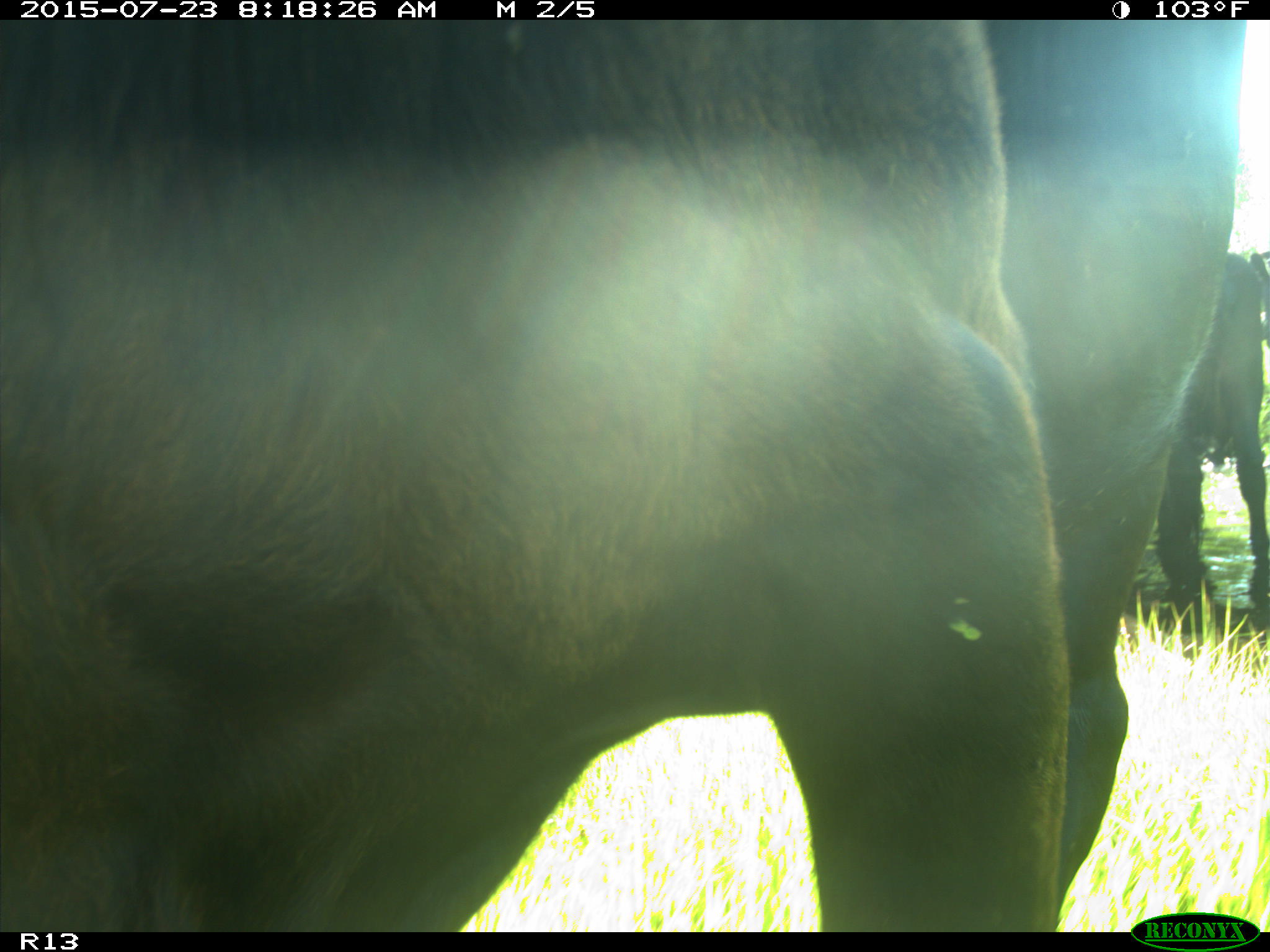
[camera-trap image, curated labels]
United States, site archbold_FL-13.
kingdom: Animalia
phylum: Chordata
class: Mammalia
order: Artiodactyla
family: Bovidae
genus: Bos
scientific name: Bos taurus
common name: domestic cow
Bos taurus (domestic cow).